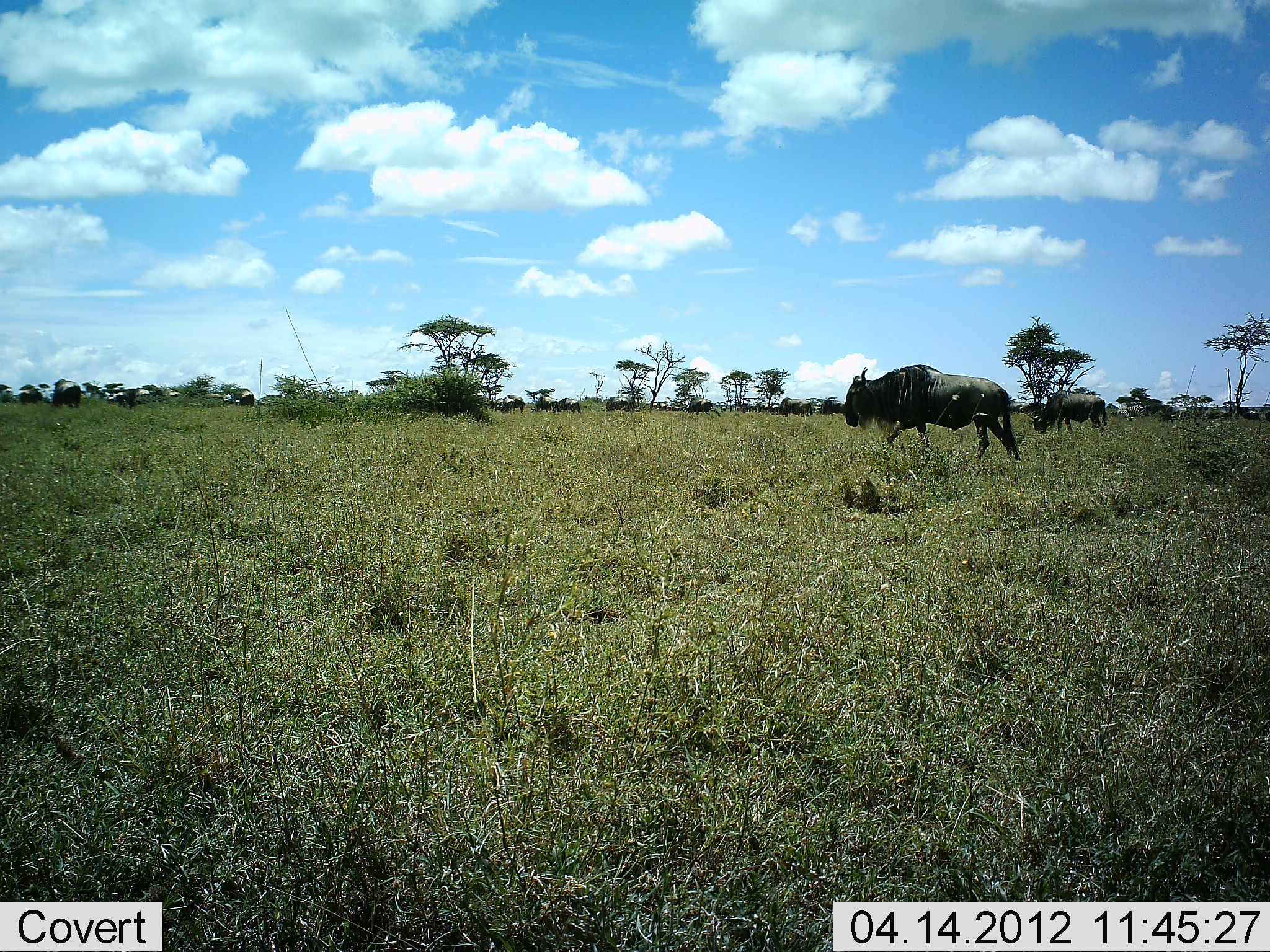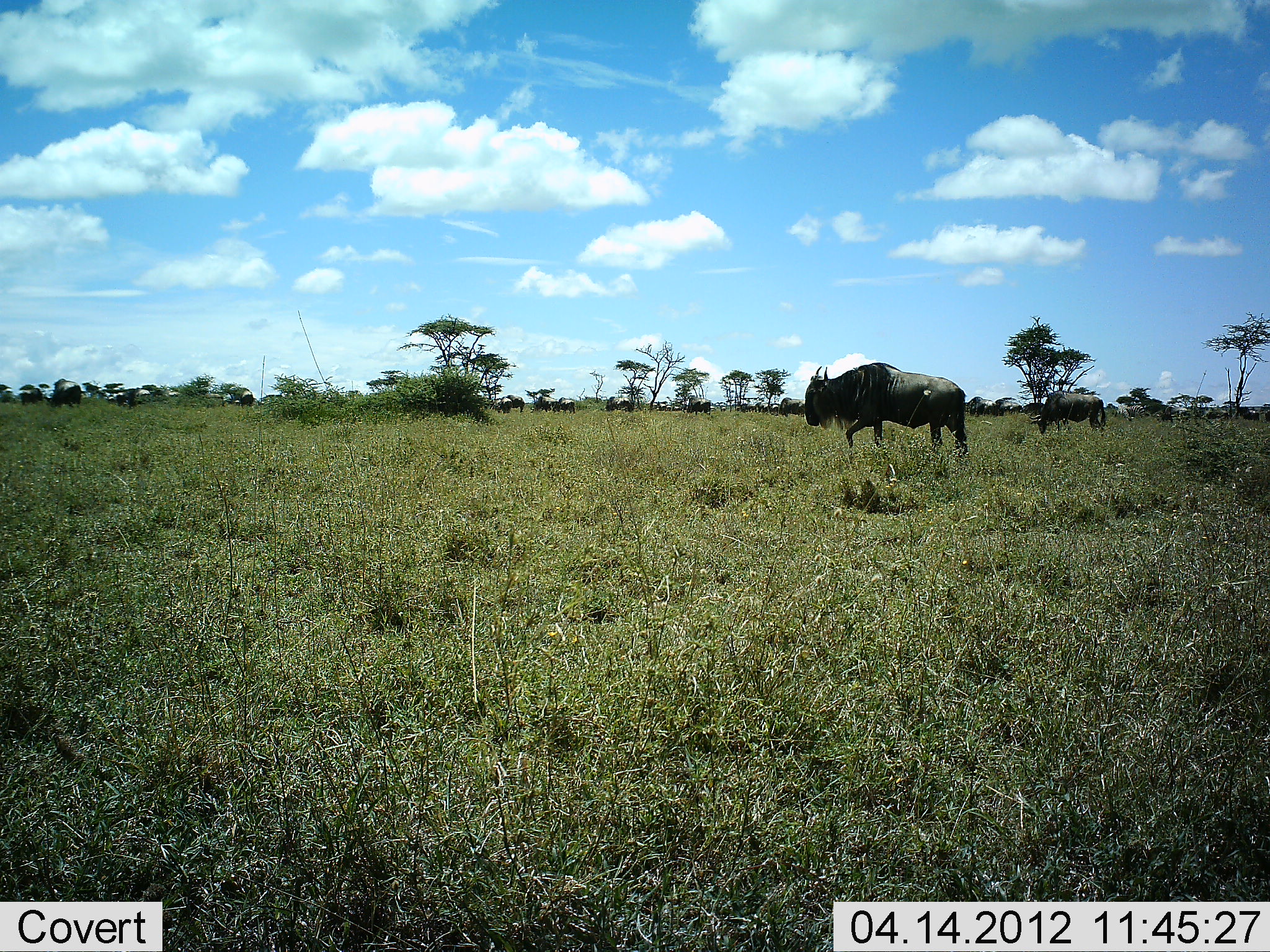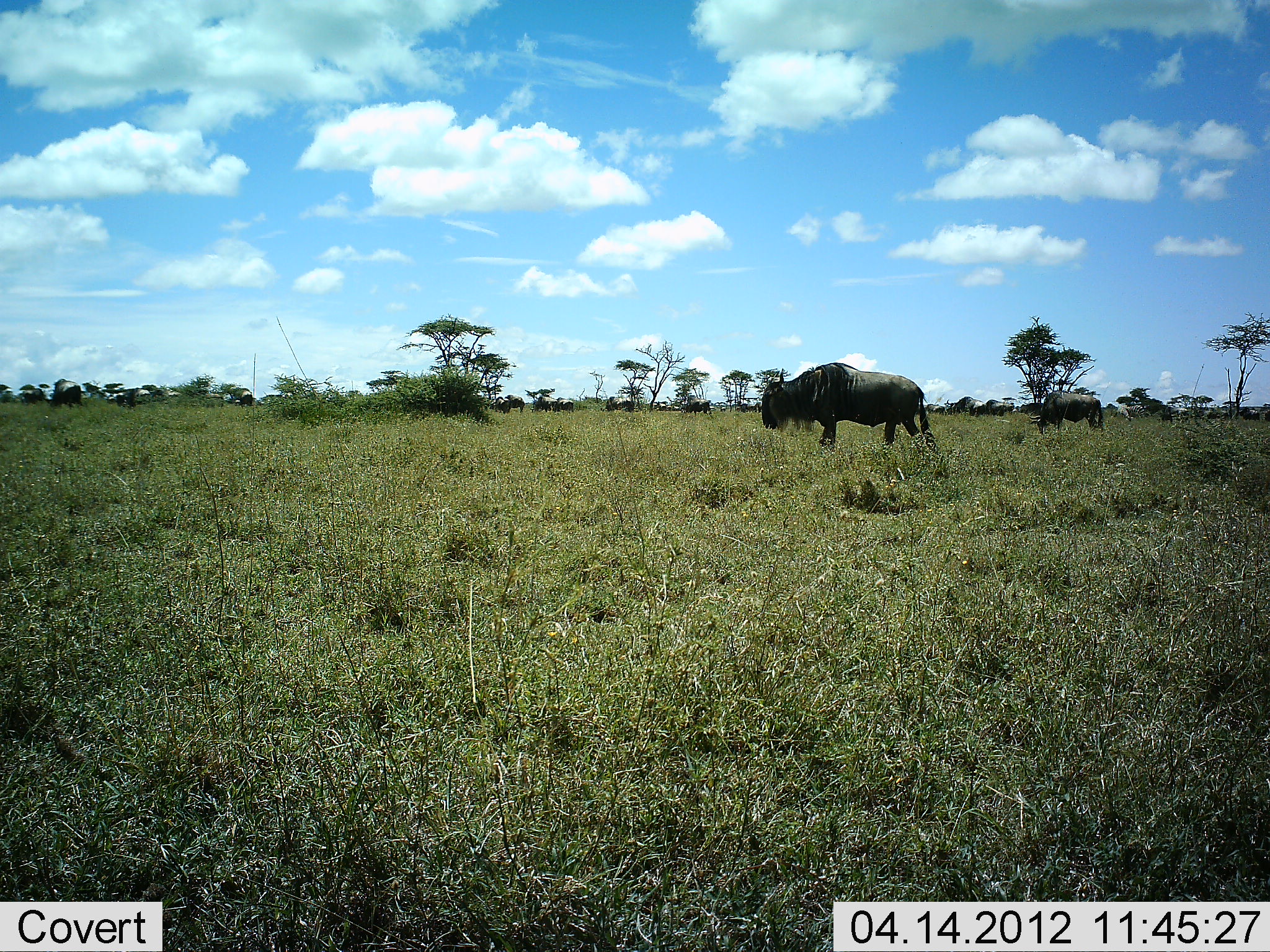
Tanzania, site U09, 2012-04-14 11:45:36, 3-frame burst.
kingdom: Animalia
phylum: Chordata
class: Mammalia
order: Artiodactyla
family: Bovidae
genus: Connochaetes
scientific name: Connochaetes taurinus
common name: blue wildebeest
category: wildebeest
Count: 11-50.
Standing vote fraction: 42%.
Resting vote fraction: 0%.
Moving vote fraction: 85%.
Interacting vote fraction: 0%.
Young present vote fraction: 0%.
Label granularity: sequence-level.